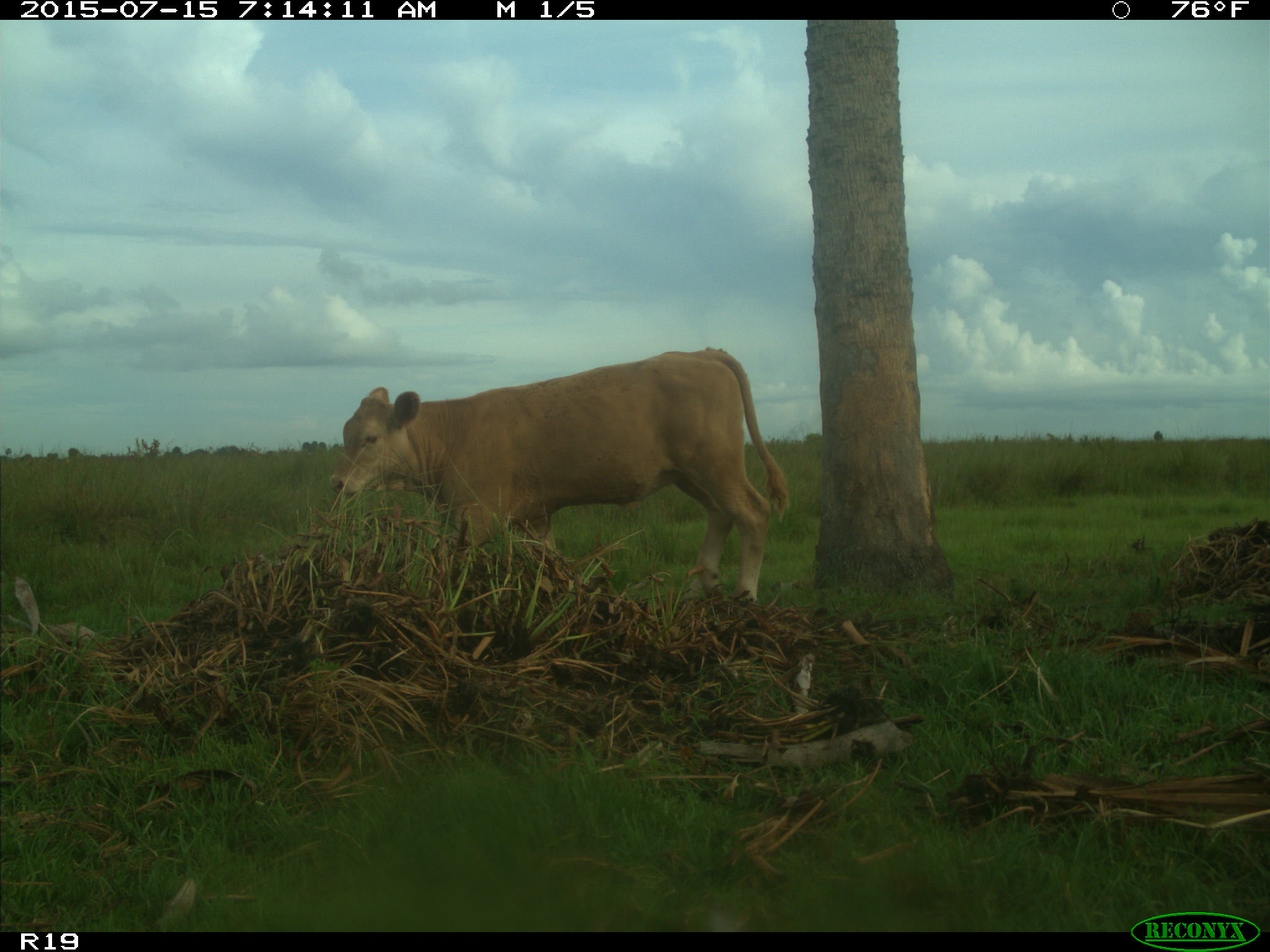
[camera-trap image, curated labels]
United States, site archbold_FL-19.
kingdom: Animalia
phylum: Chordata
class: Mammalia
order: Artiodactyla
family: Bovidae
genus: Bos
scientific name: Bos taurus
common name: domestic cow